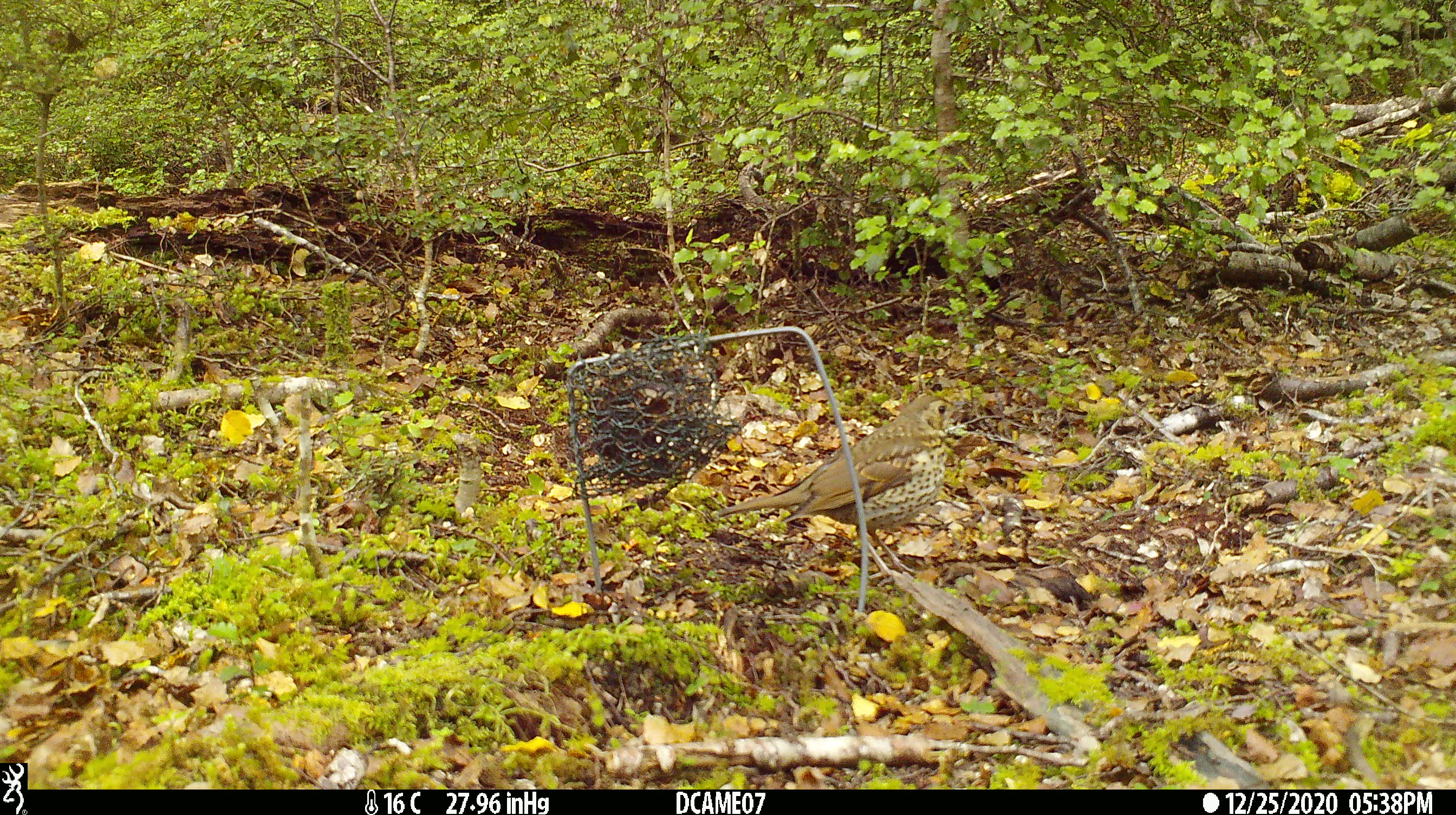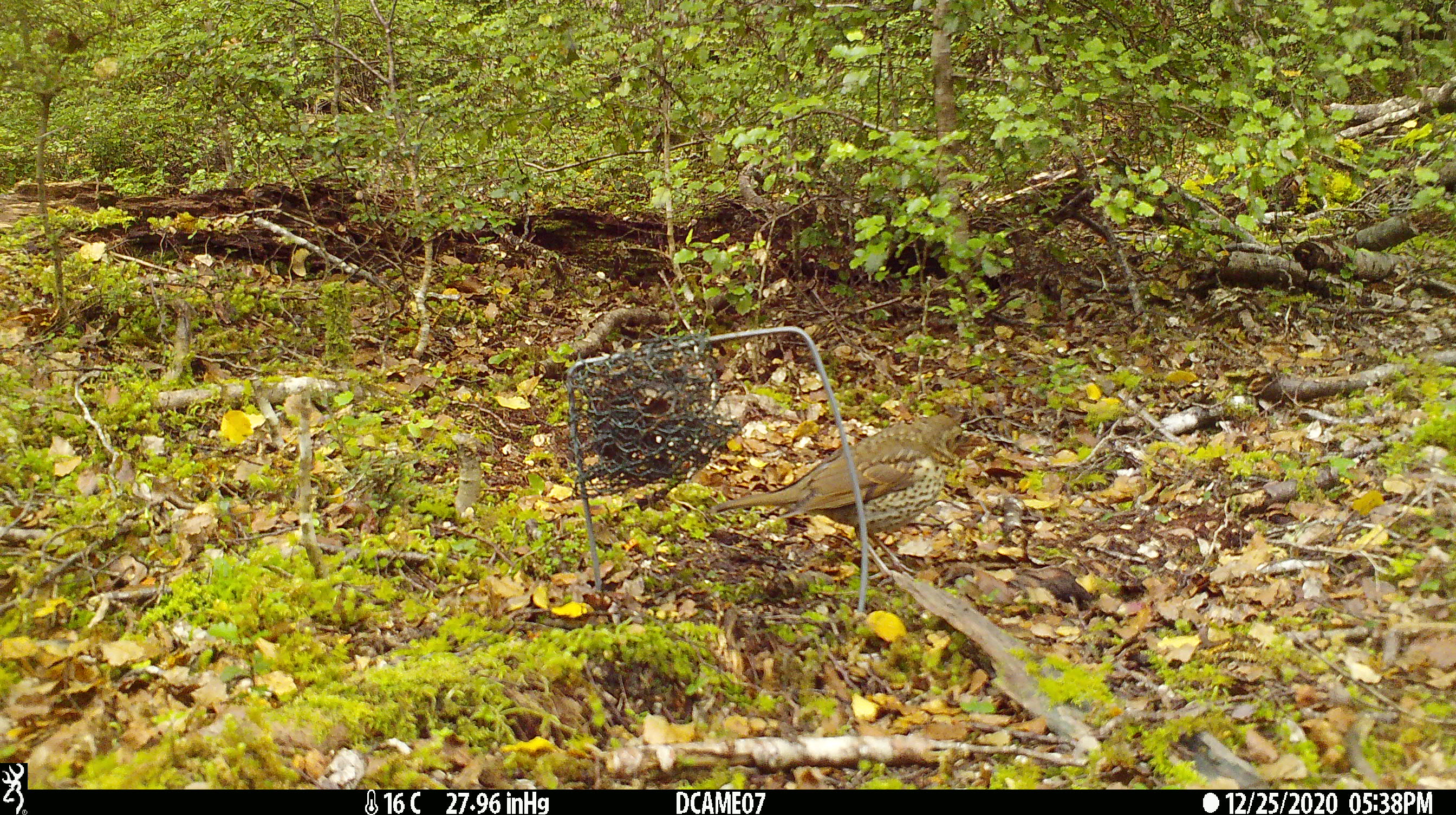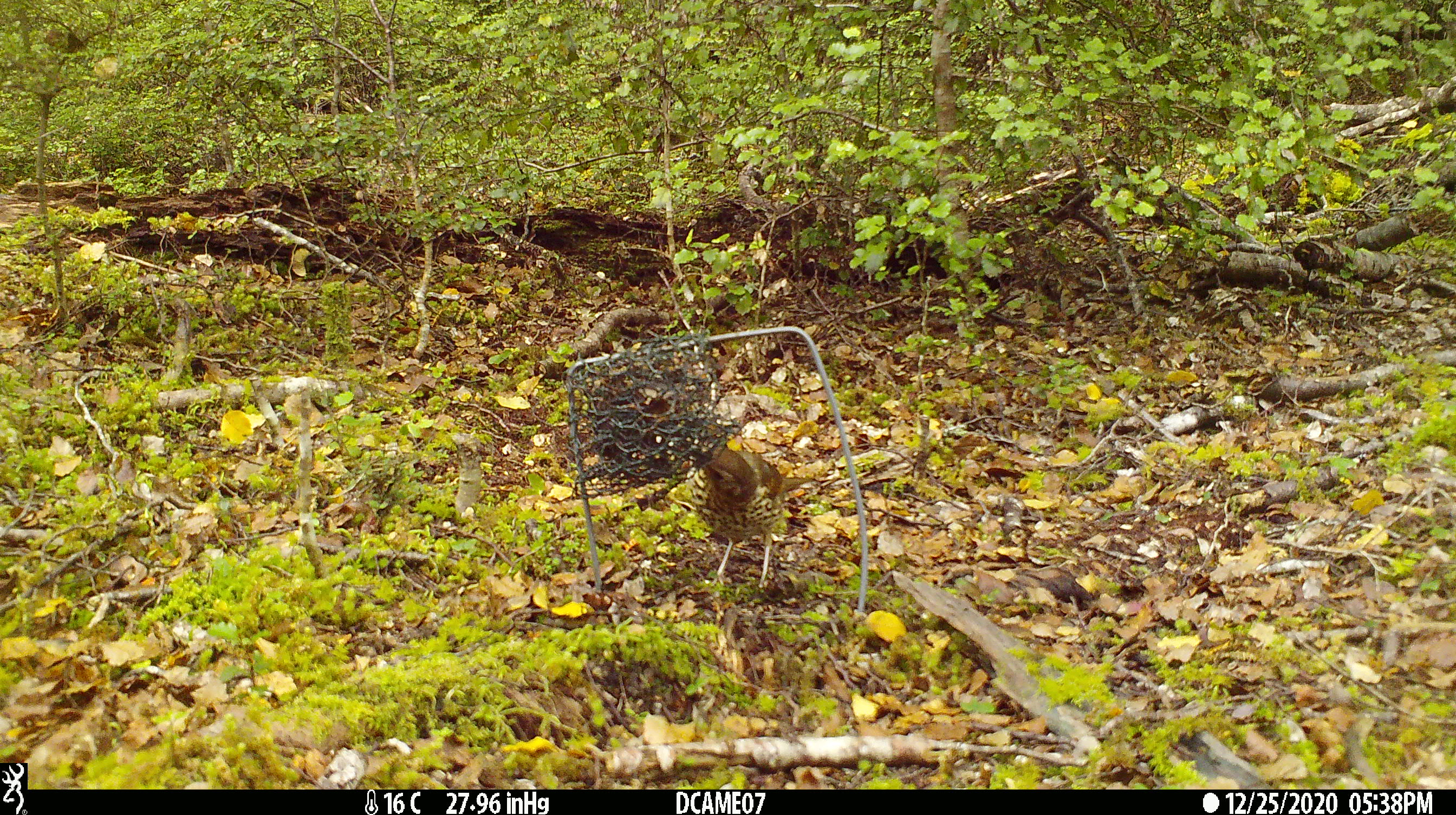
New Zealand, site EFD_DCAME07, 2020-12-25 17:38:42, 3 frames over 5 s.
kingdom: Animalia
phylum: Chordata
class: Aves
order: Passeriformes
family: Turdidae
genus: Turdus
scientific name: Turdus philomelos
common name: song thrush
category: thrush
Thrush (song thrush) (Turdus philomelos).